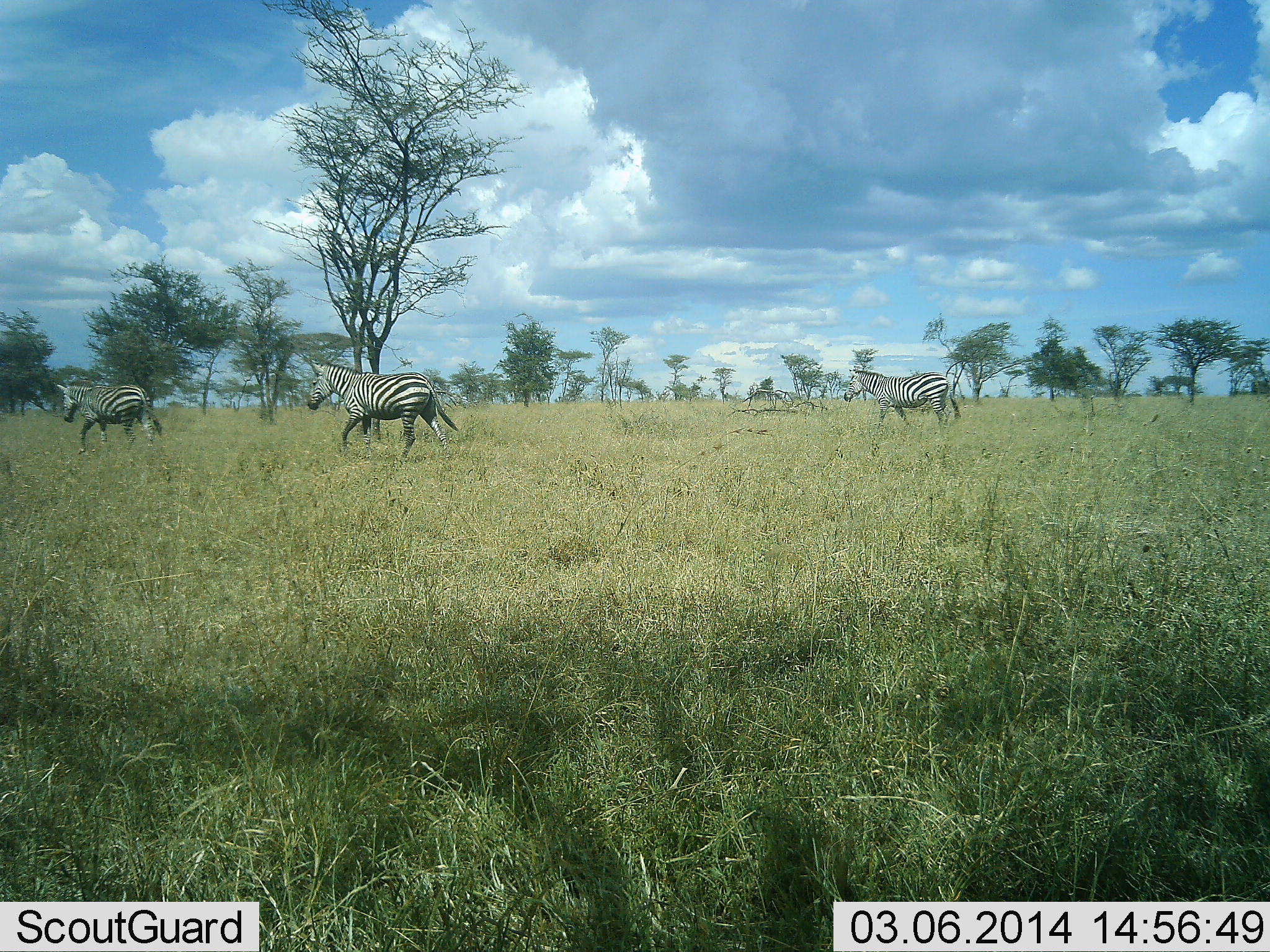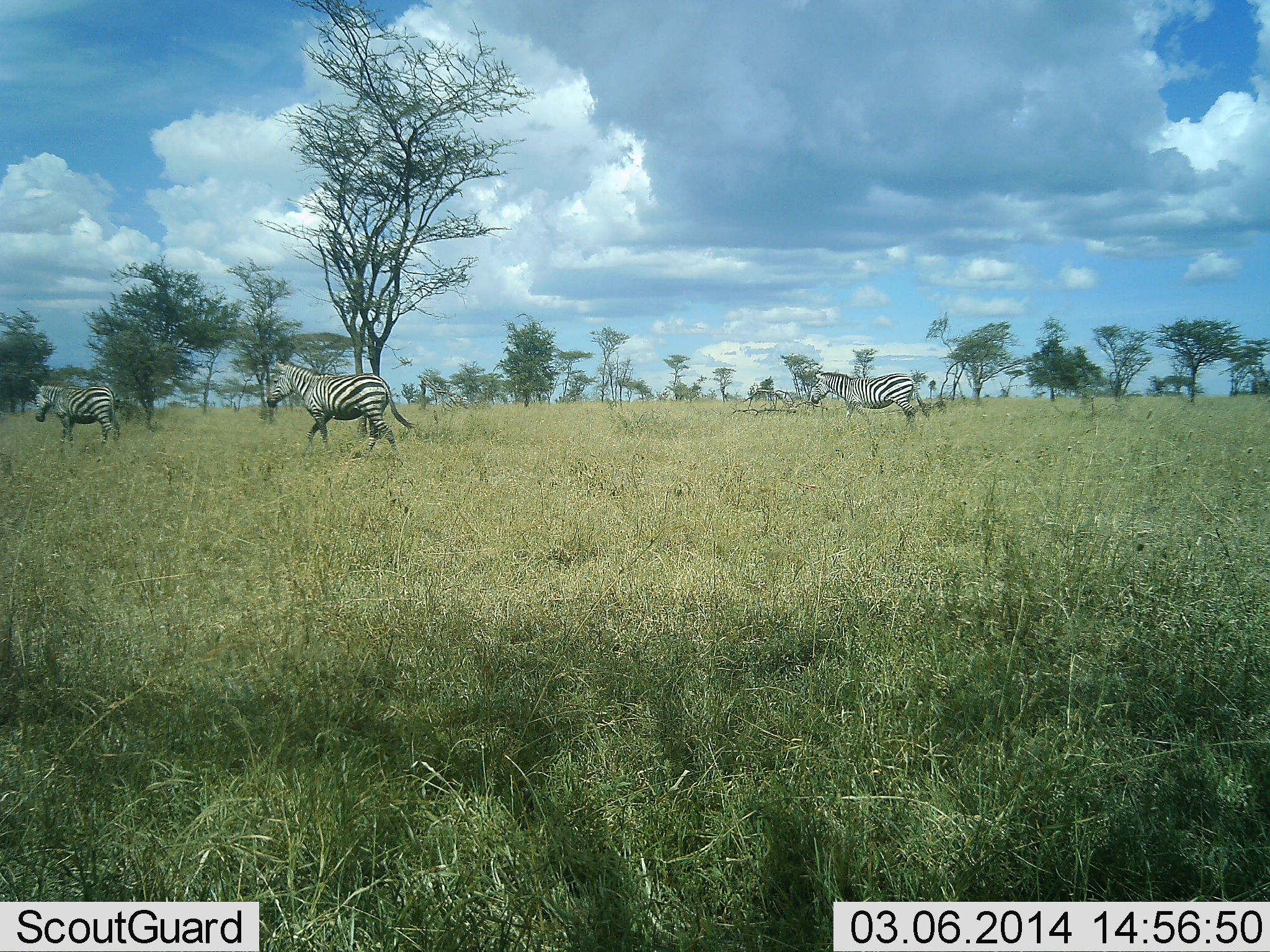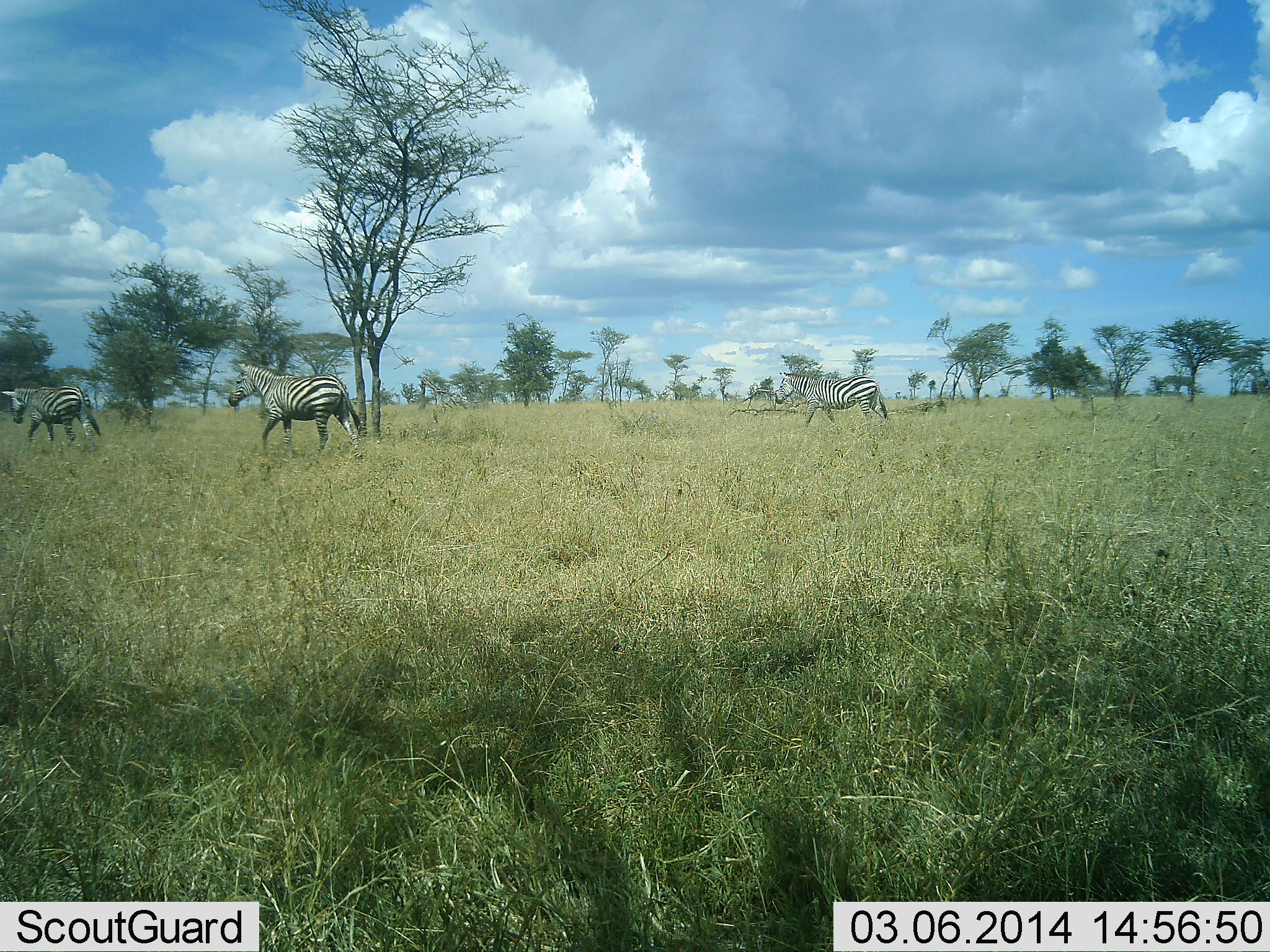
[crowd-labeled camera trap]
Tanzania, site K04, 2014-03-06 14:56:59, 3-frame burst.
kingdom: Animalia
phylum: Chordata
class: Mammalia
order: Perissodactyla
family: Equidae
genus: Equus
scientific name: Equus quagga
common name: plains zebra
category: zebra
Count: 3.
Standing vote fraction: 3%.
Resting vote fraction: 1%.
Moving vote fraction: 100%.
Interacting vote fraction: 1%.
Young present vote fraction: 0%.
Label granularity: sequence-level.